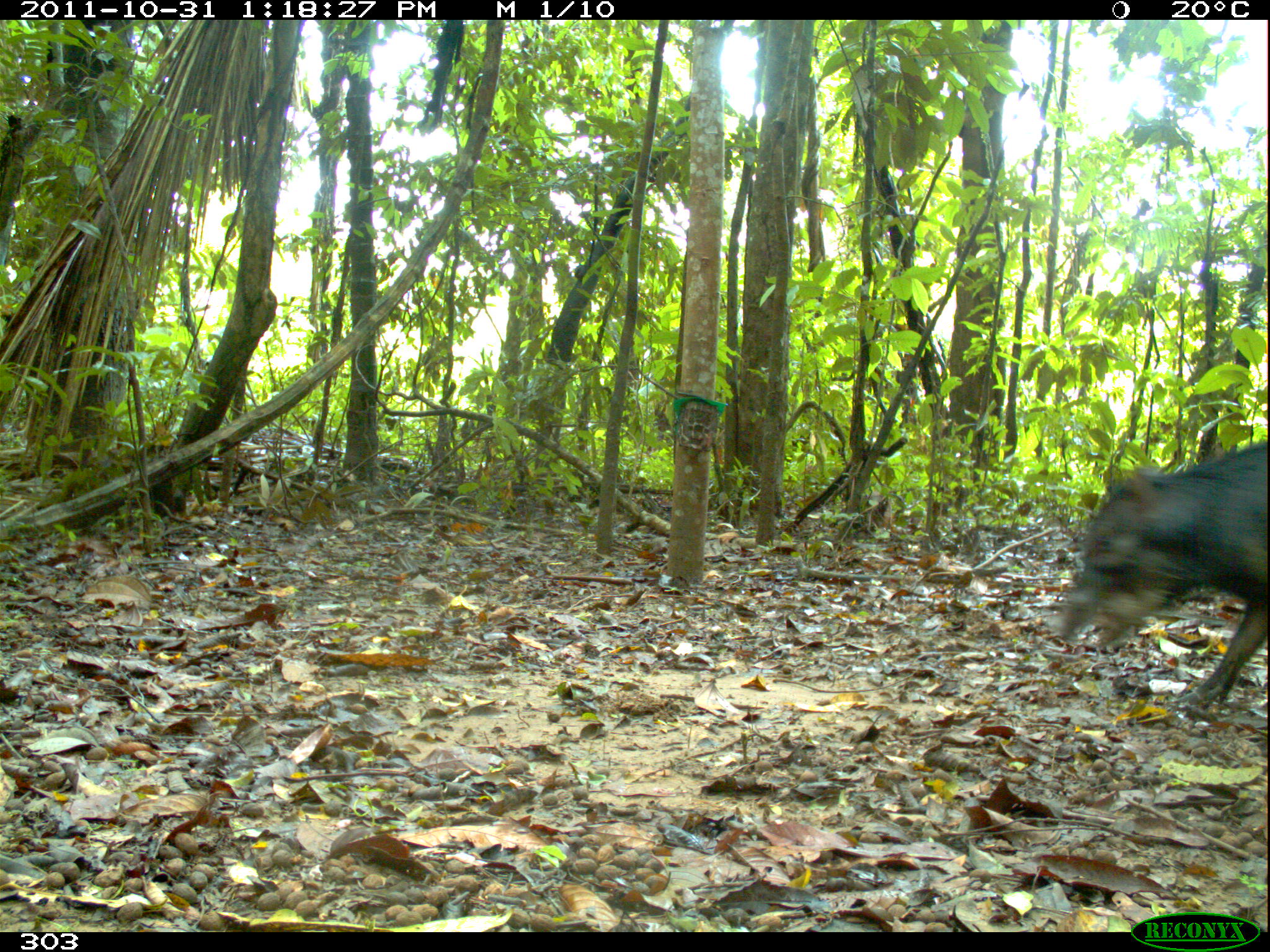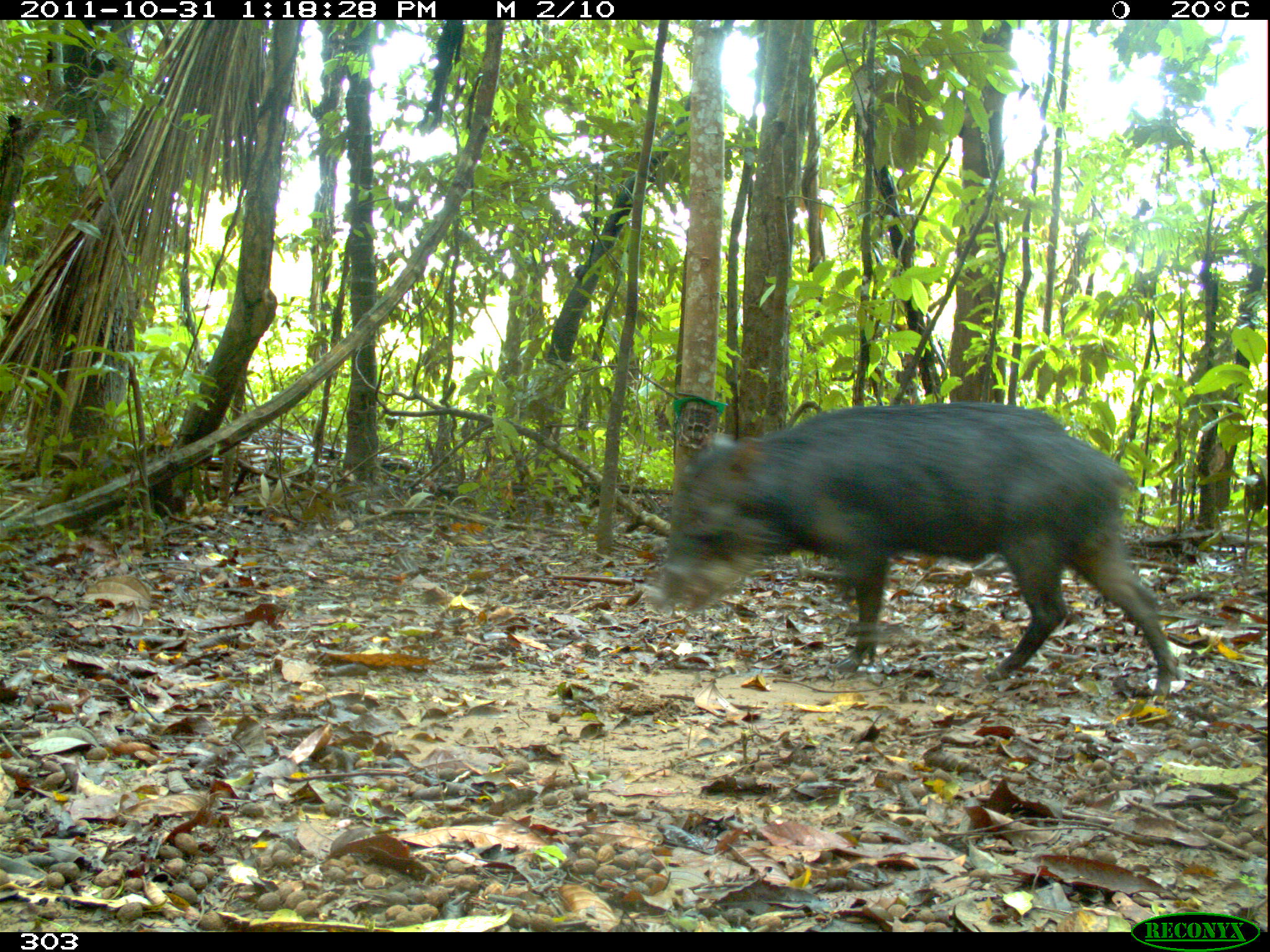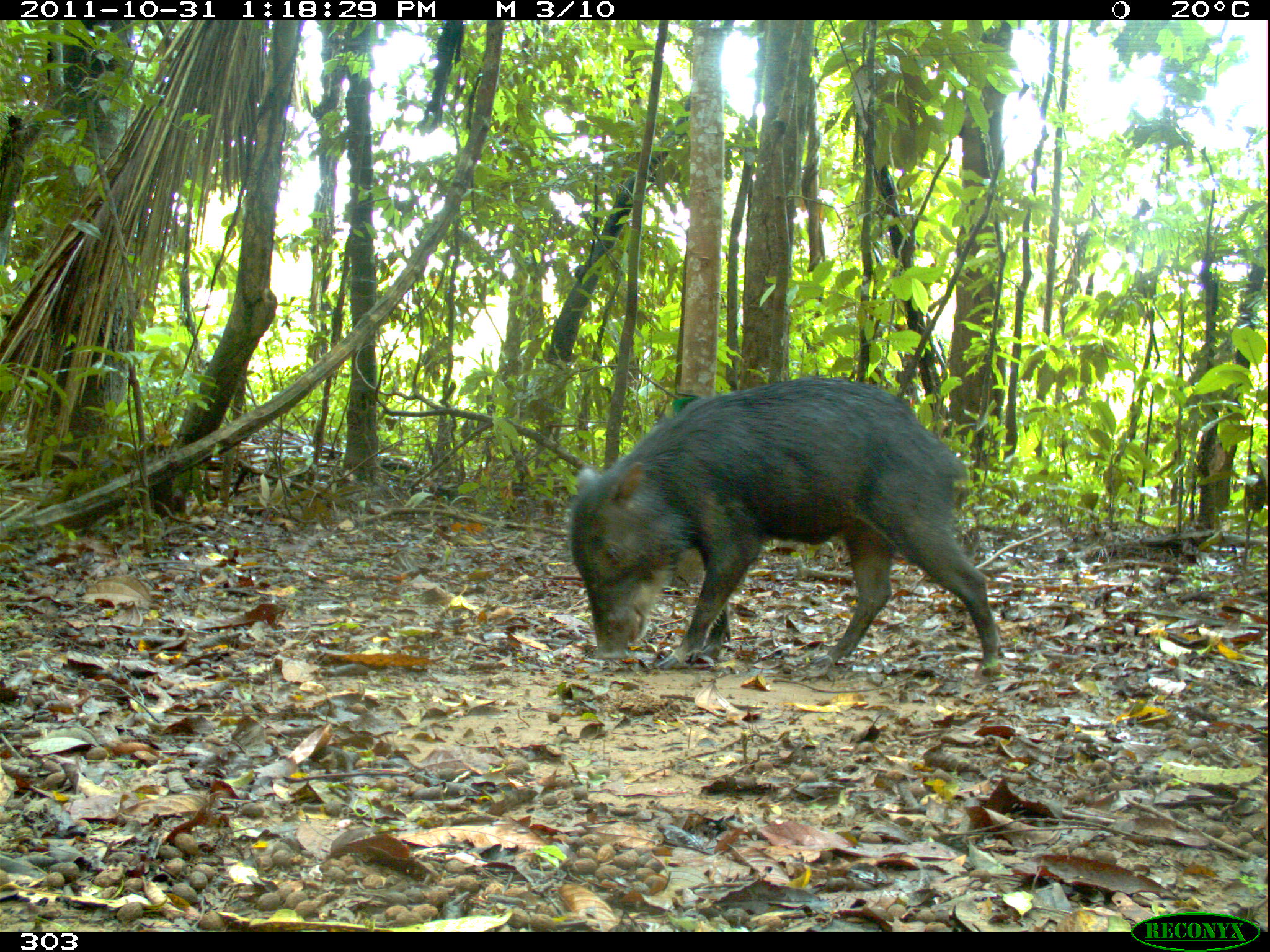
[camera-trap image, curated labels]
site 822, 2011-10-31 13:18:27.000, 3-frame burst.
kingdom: Animalia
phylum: Chordata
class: Mammalia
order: Artiodactyla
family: Tayassuidae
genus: Tayassu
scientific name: Tayassu pecari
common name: white-lipped peccary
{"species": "Tayassu pecari (white-lipped peccary)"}